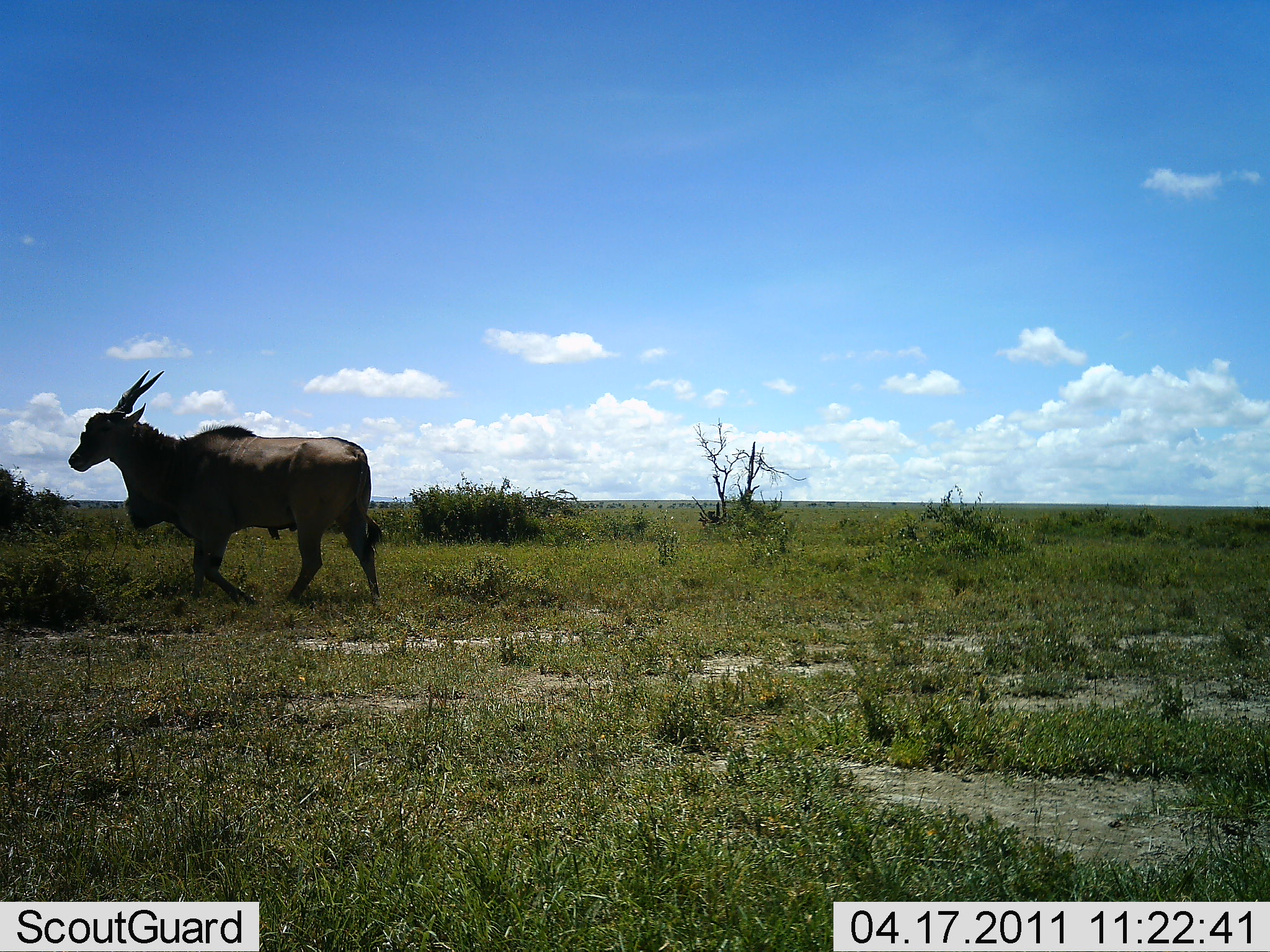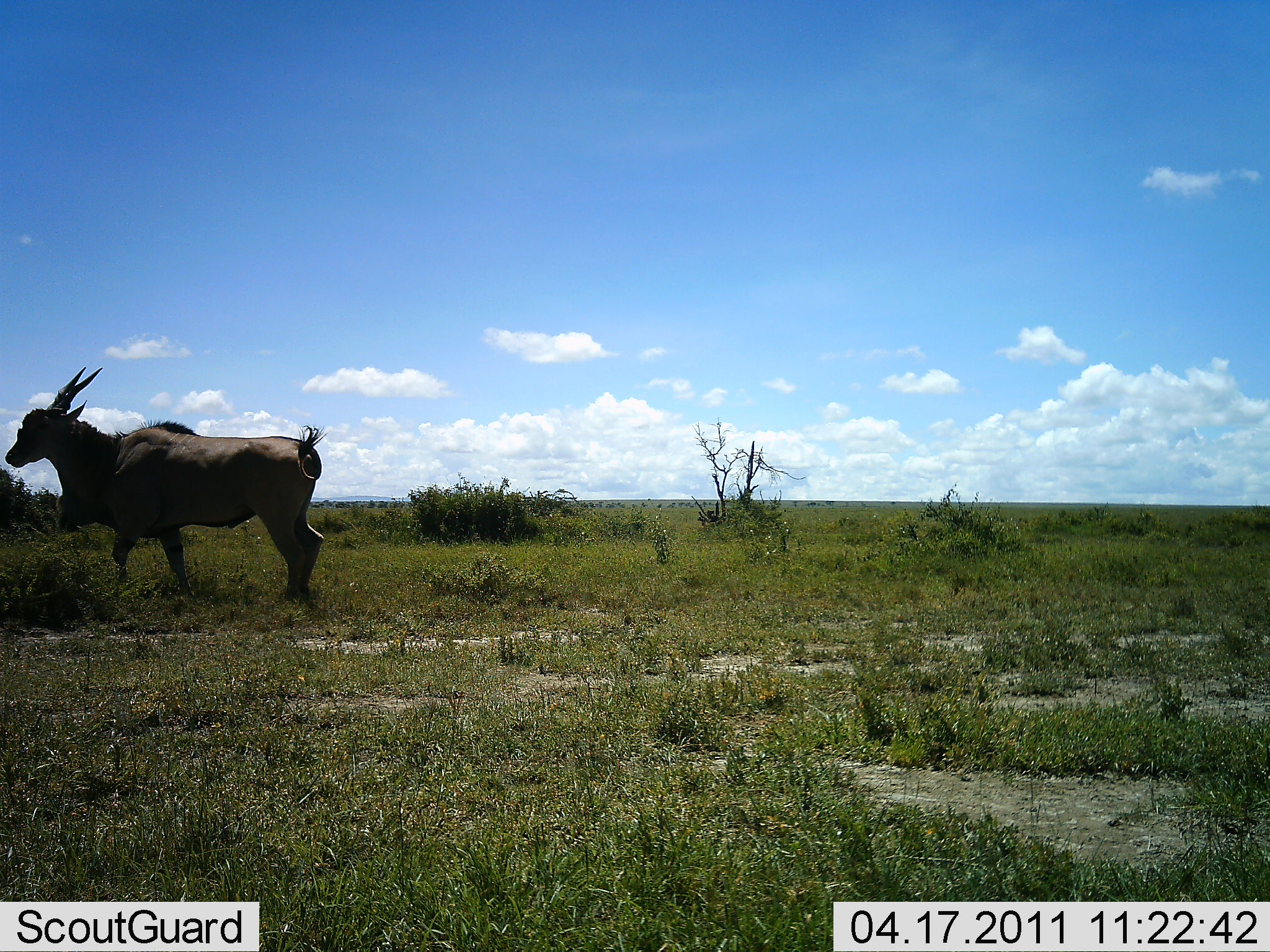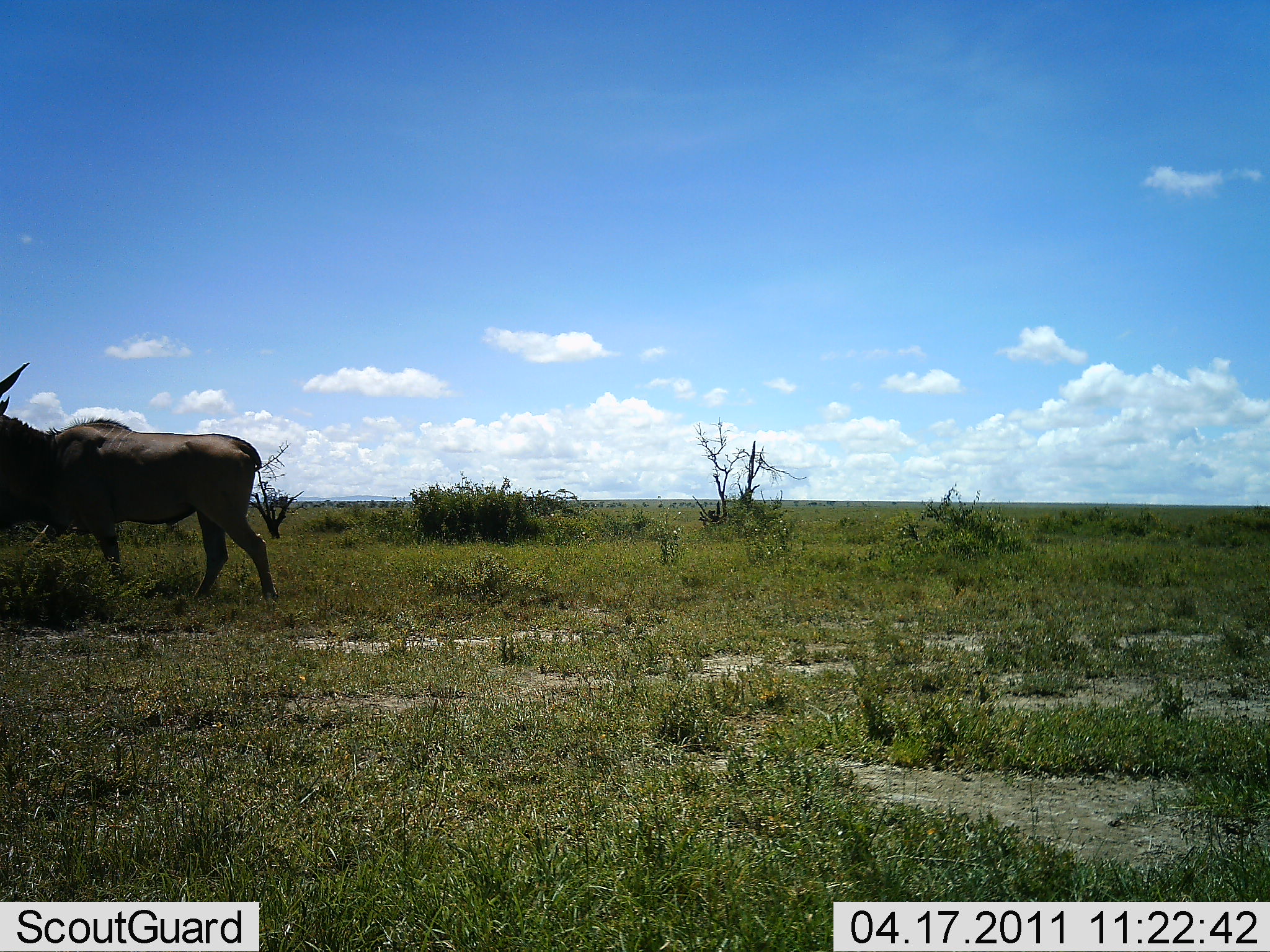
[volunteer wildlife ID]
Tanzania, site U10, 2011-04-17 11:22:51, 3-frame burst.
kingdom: Animalia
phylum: Chordata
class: Mammalia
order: Artiodactyla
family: Bovidae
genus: Tragelaphus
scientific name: Tragelaphus oryx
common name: eland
Eland (Tragelaphus oryx), count 1. Behavior (volunteer vote fractions): standing 0%, resting 0%, moving 100%, interacting 0%. Young present (vote fraction): 0%. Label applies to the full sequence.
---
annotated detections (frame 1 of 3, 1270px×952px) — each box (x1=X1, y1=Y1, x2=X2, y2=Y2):
animal: (x1=69, y1=370, x2=382, y2=610)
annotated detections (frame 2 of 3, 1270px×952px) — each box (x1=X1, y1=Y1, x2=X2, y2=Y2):
animal: (x1=4, y1=366, x2=324, y2=605)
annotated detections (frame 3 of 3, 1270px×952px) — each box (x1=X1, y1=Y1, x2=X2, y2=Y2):
animal: (x1=0, y1=365, x2=278, y2=607)